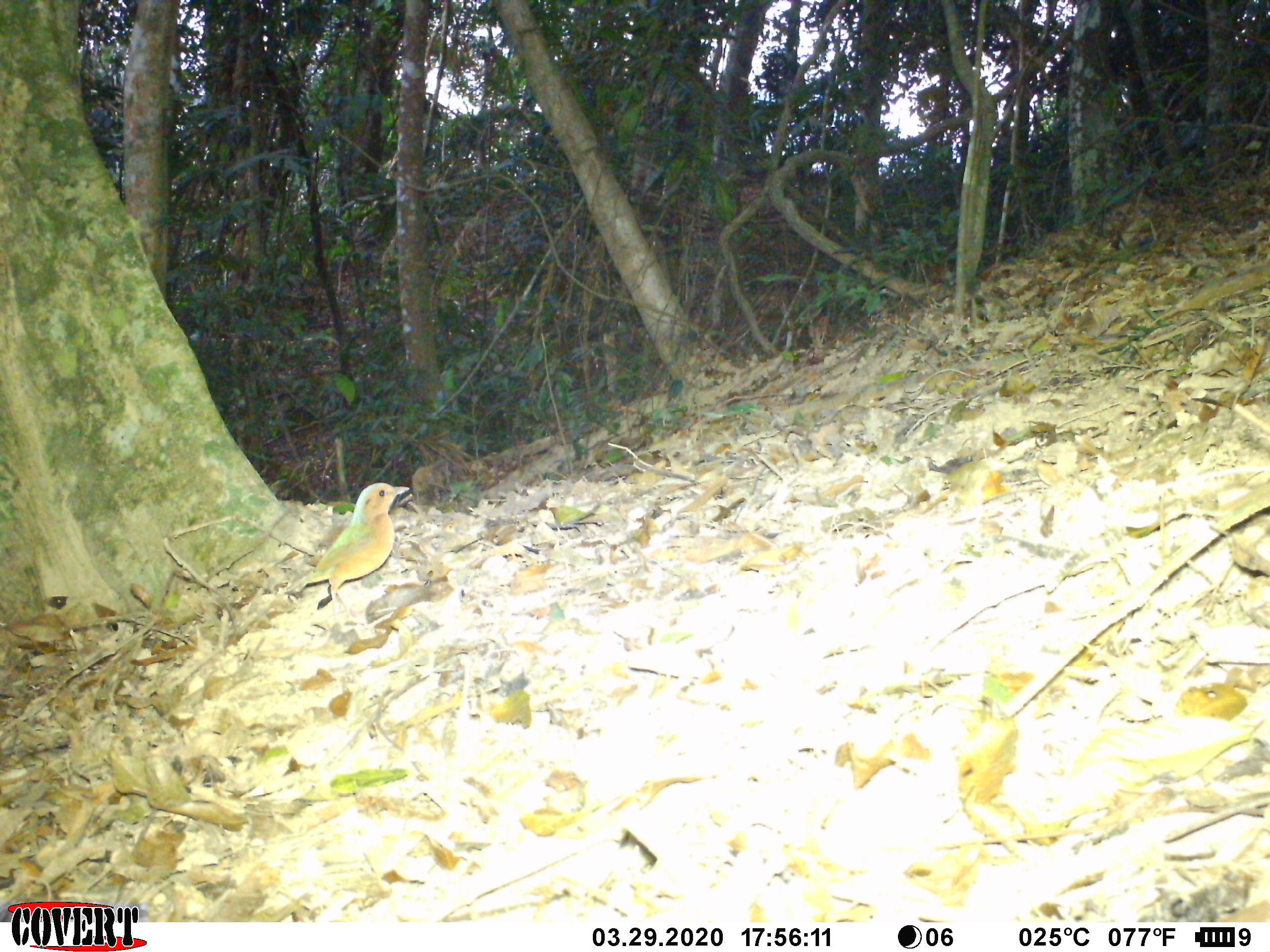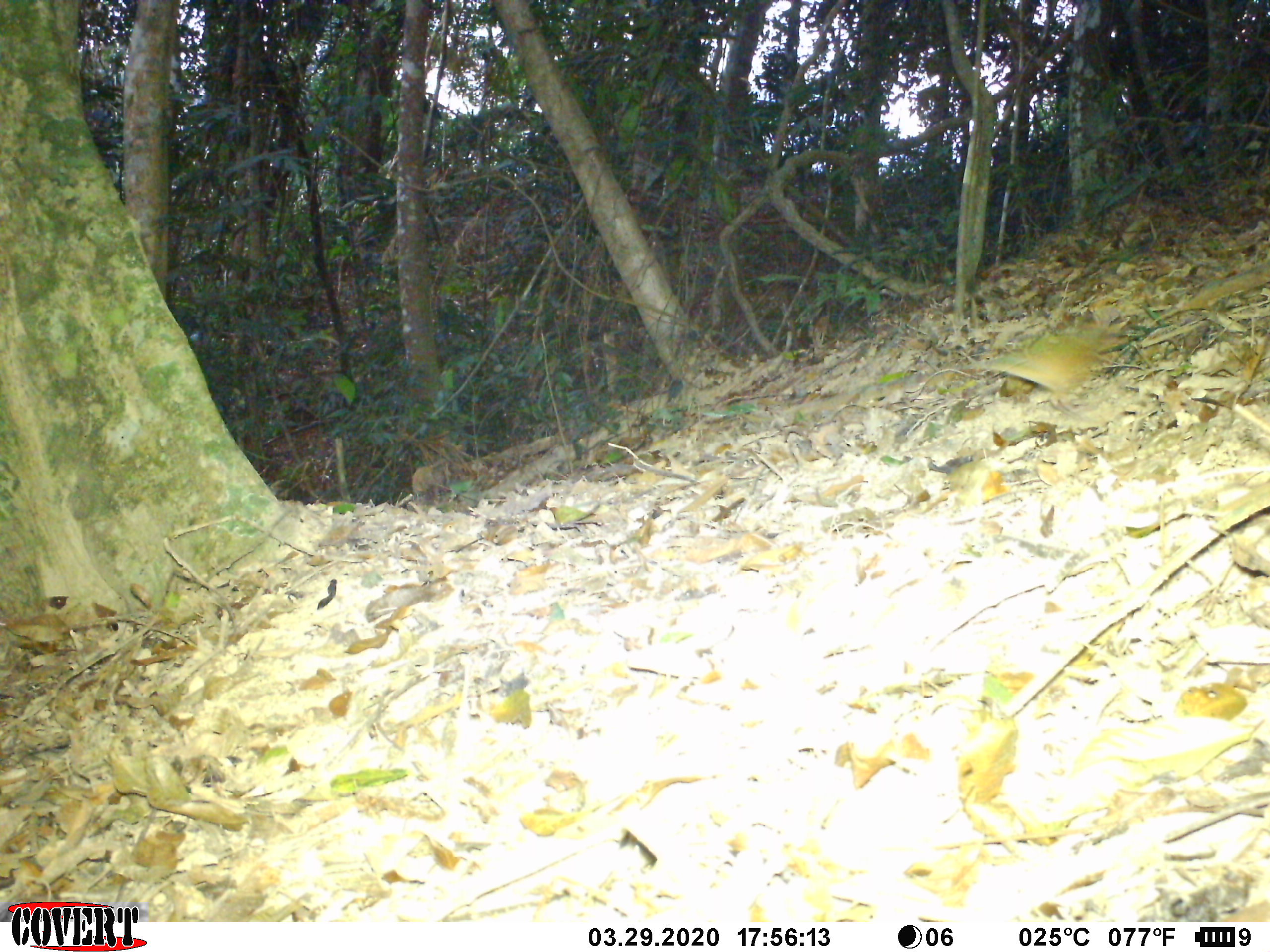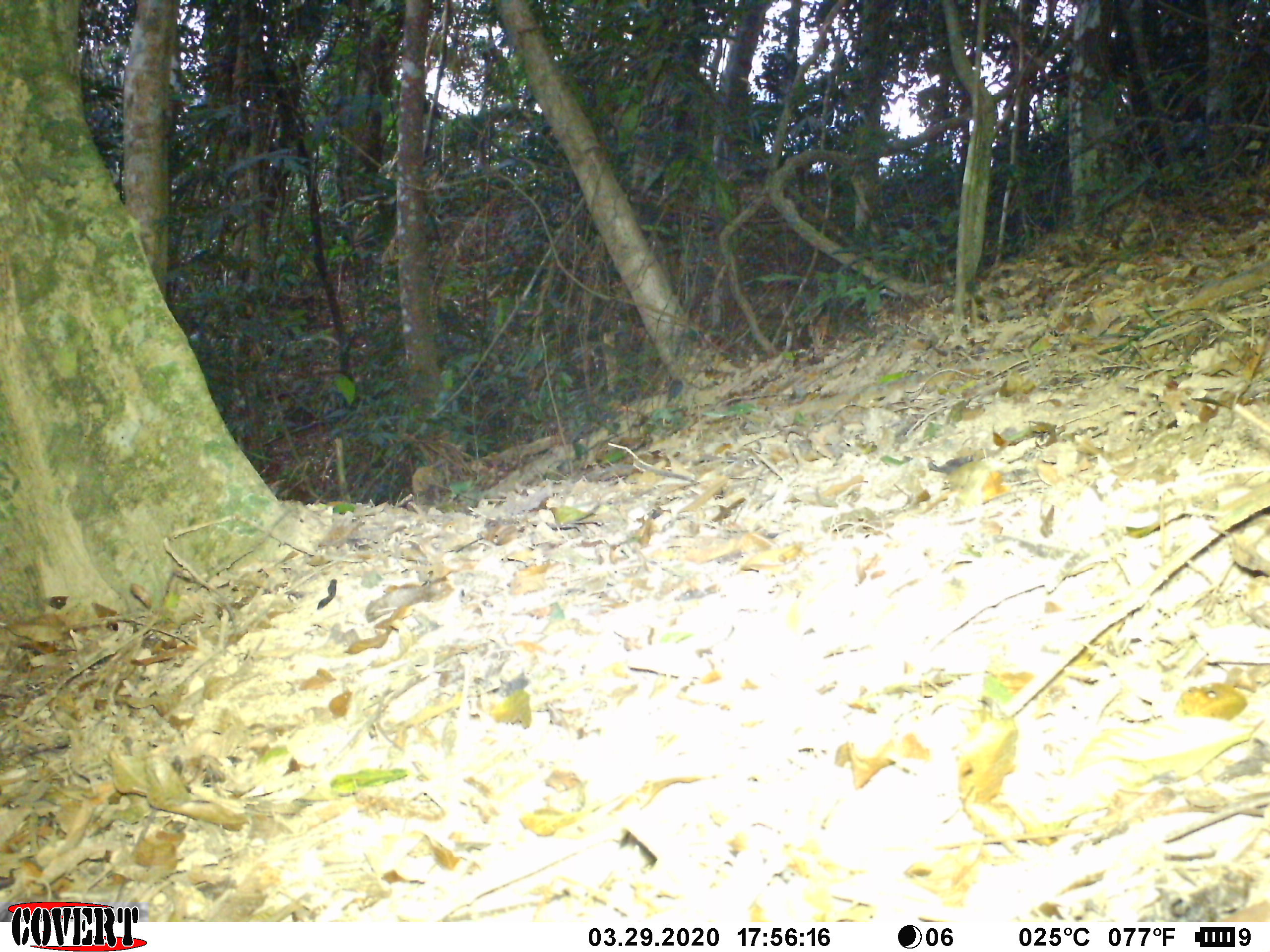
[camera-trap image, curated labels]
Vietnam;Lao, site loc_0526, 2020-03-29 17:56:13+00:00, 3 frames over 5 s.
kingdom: Animalia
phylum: Chordata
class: Aves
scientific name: Aves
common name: bird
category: unidentified bird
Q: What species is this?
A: Unidentified bird (bird) (Aves).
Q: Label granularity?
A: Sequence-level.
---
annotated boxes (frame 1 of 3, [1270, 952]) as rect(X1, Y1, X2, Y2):
unidentified bird: rect(285, 482, 410, 620)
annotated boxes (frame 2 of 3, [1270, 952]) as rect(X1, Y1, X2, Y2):
unidentified bird: rect(958, 324, 1130, 424)